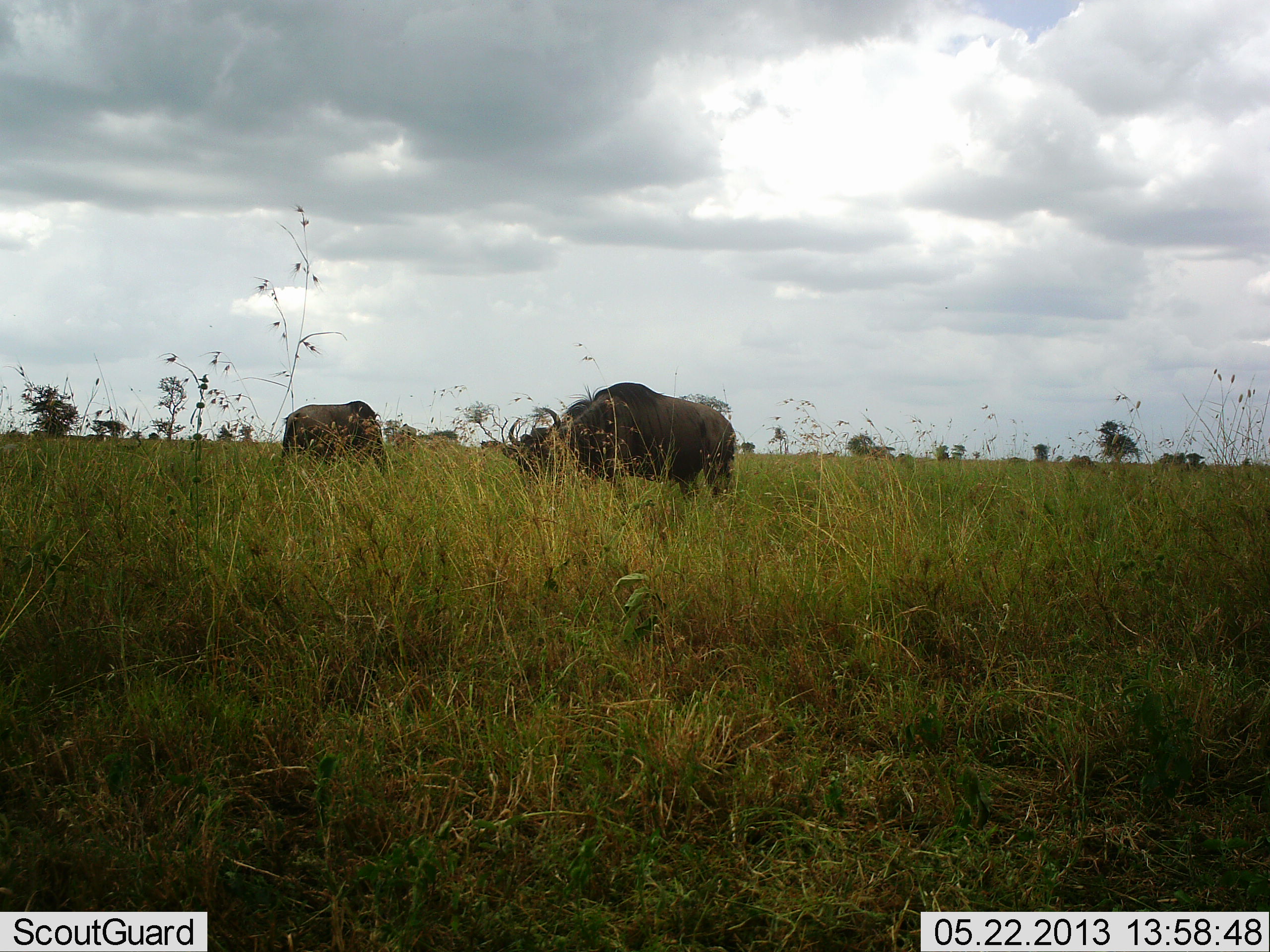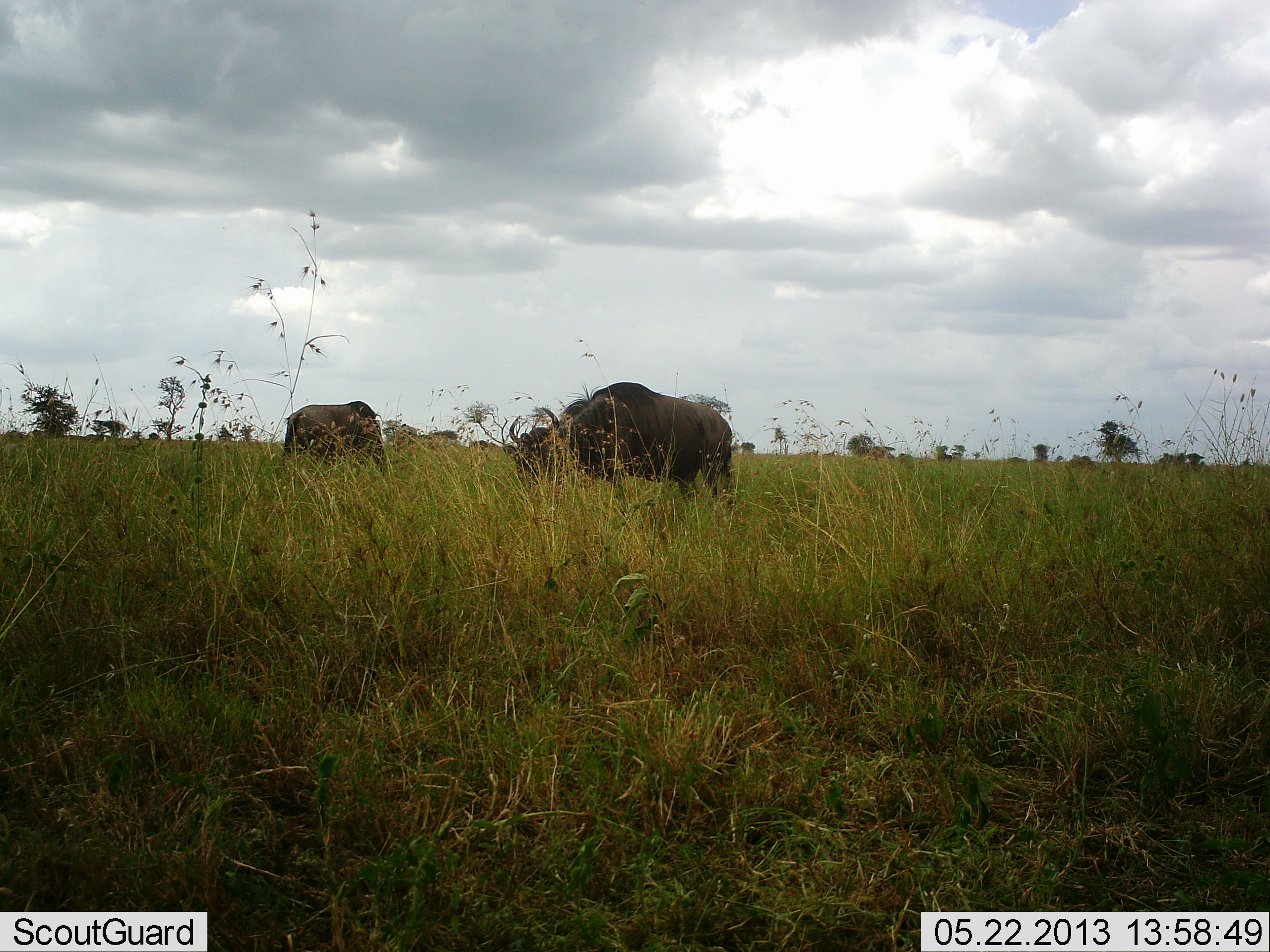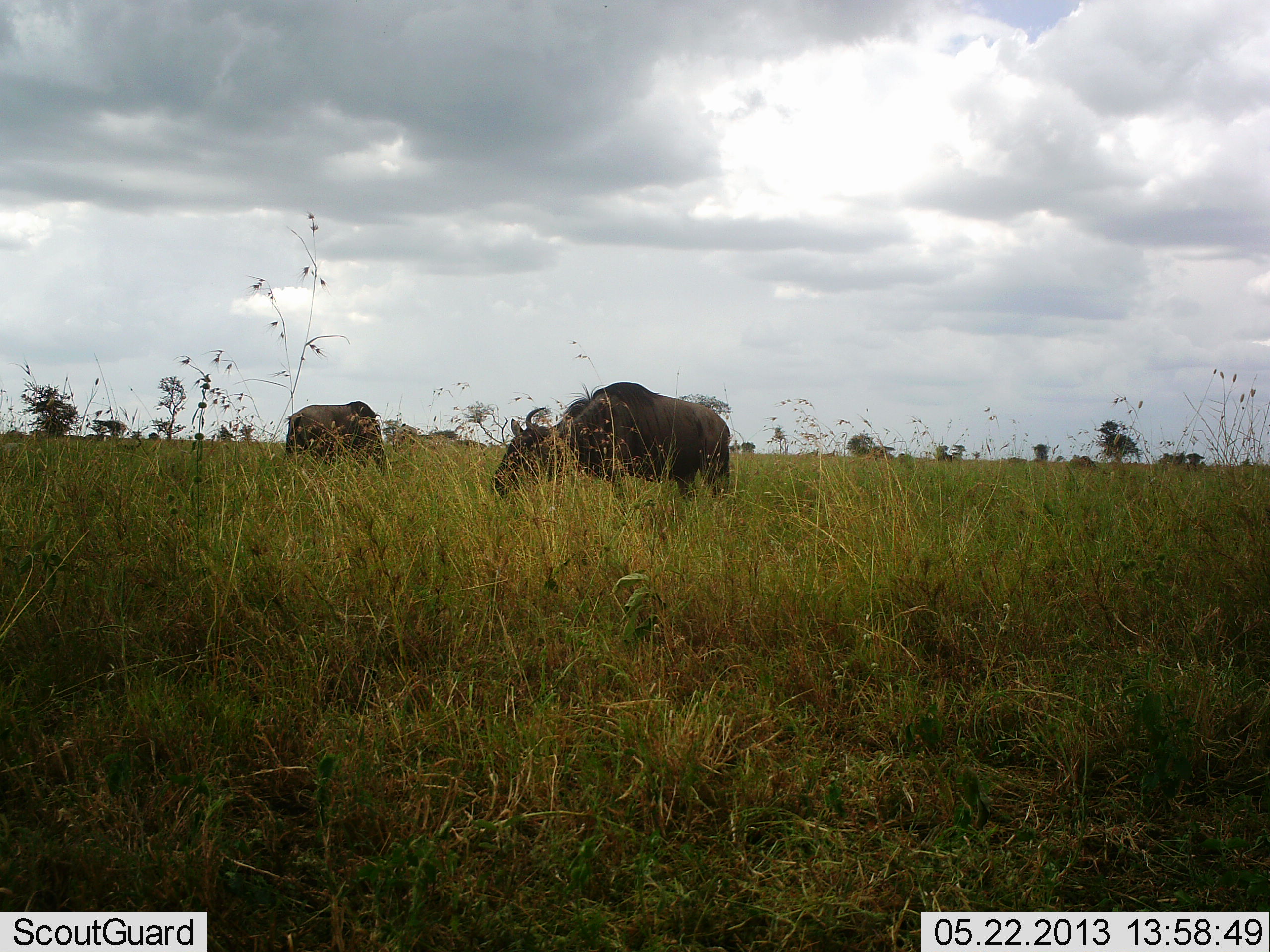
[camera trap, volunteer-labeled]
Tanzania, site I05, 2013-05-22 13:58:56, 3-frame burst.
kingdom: Animalia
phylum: Chordata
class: Mammalia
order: Artiodactyla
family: Bovidae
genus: Connochaetes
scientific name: Connochaetes taurinus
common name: blue wildebeest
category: wildebeest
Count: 3.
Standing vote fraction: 26%.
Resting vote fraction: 4%.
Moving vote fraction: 48%.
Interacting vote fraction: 4%.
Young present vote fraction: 0%.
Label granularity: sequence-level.